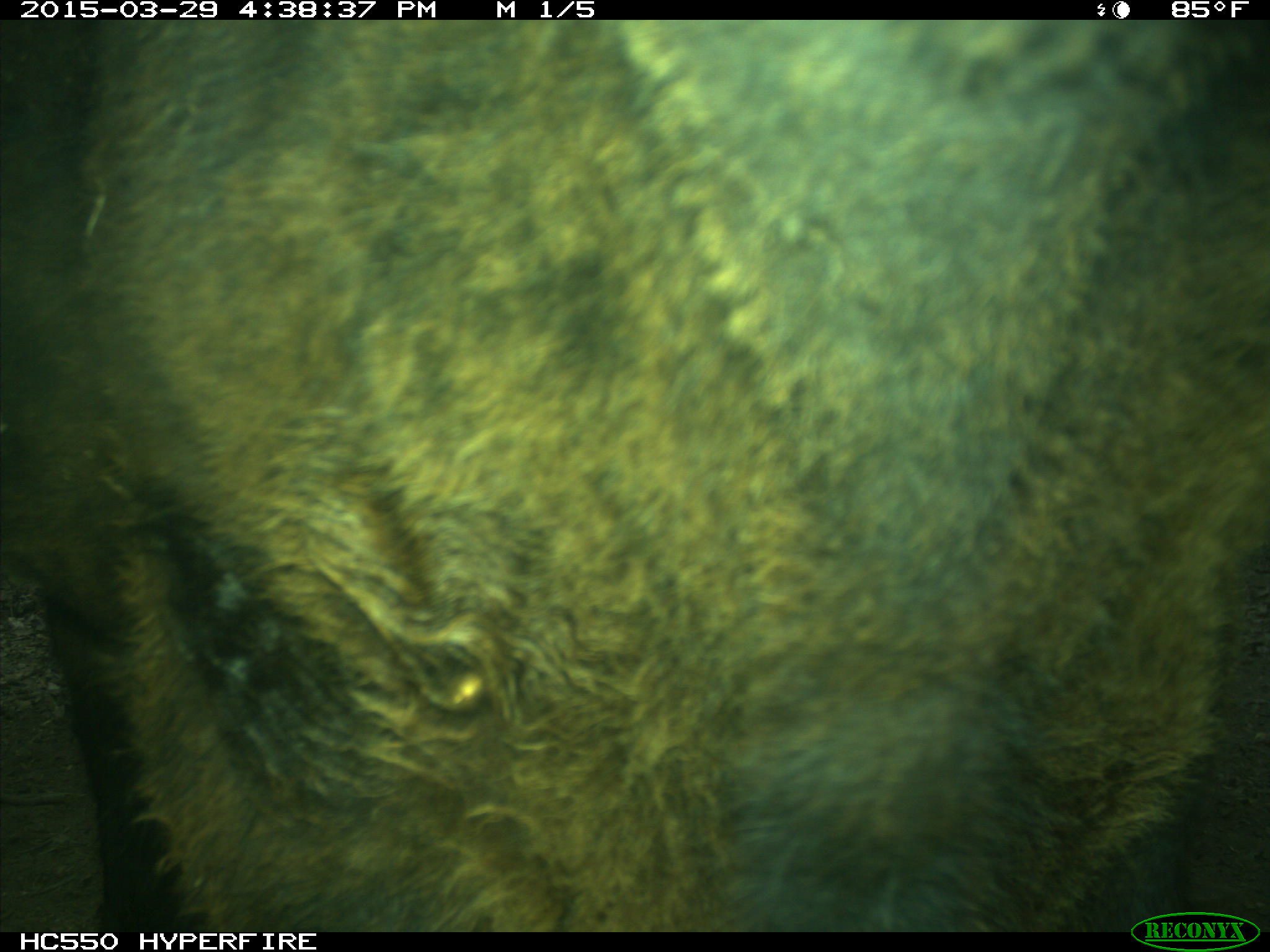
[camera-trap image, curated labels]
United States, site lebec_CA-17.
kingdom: Animalia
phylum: Chordata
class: Mammalia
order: Artiodactyla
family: Bovidae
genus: Bos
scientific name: Bos taurus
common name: domestic cow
Bos taurus (domestic cow).